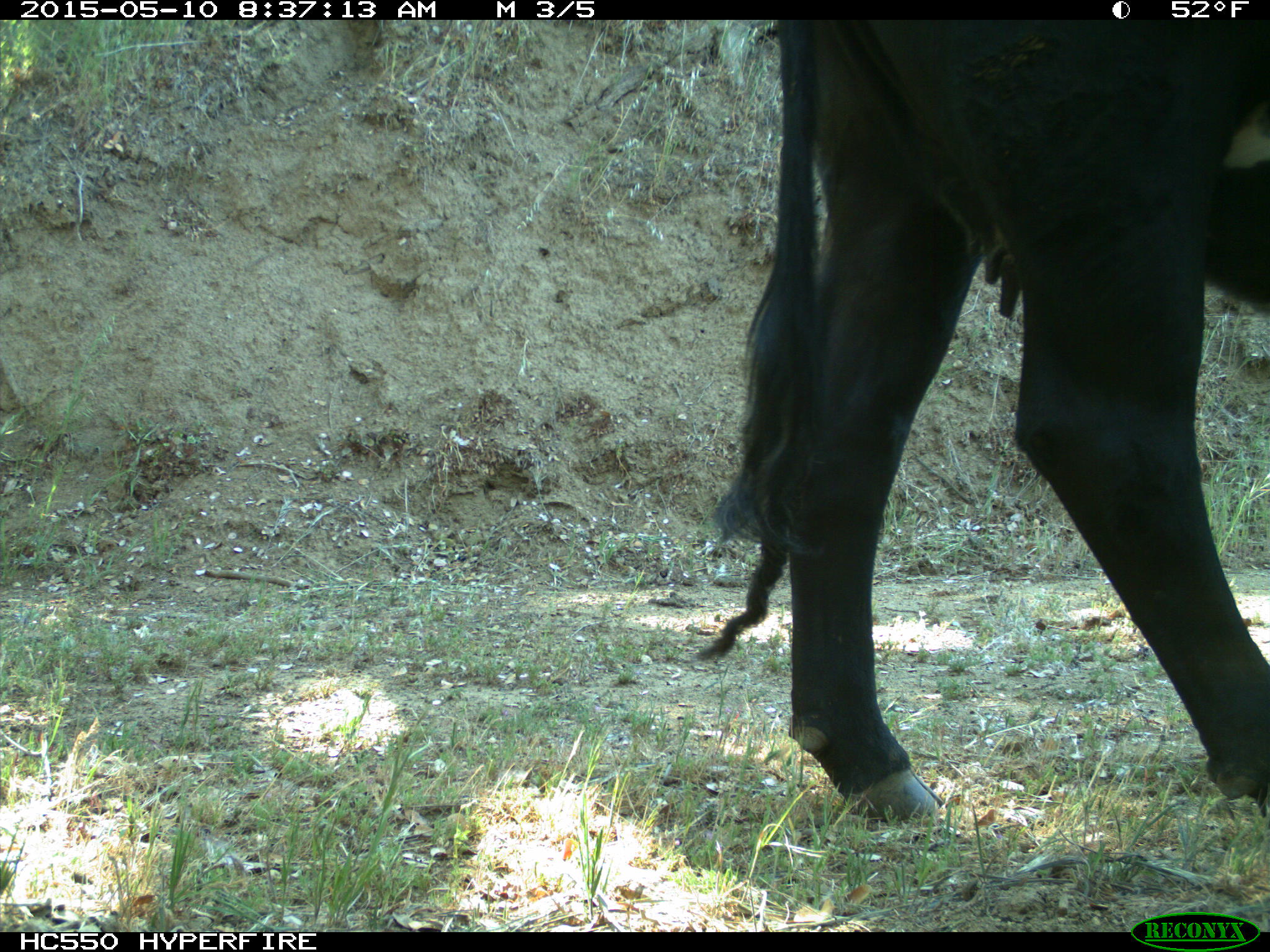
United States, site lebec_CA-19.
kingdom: Animalia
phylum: Chordata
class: Mammalia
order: Artiodactyla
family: Bovidae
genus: Bos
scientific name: Bos taurus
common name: domestic cow